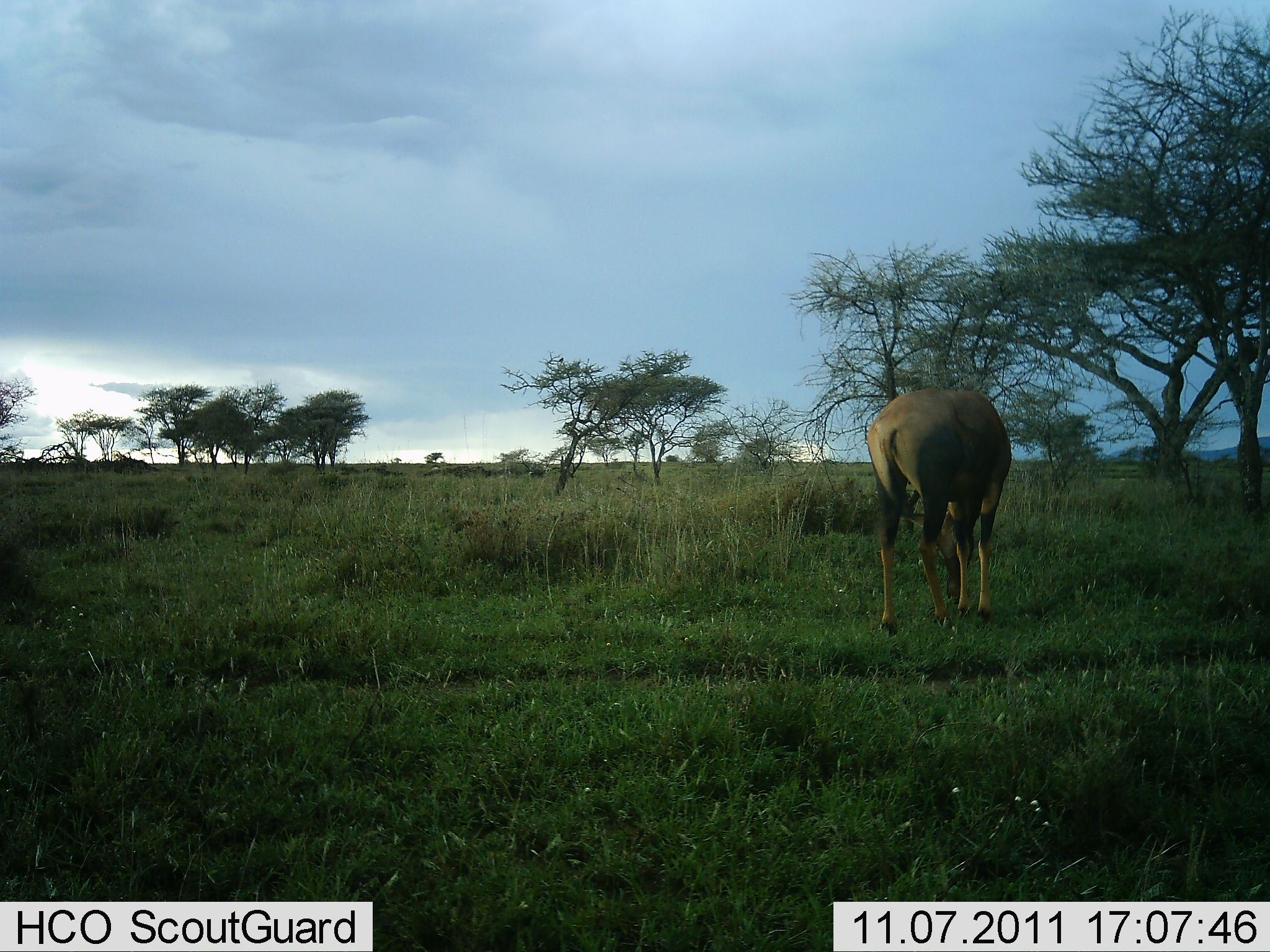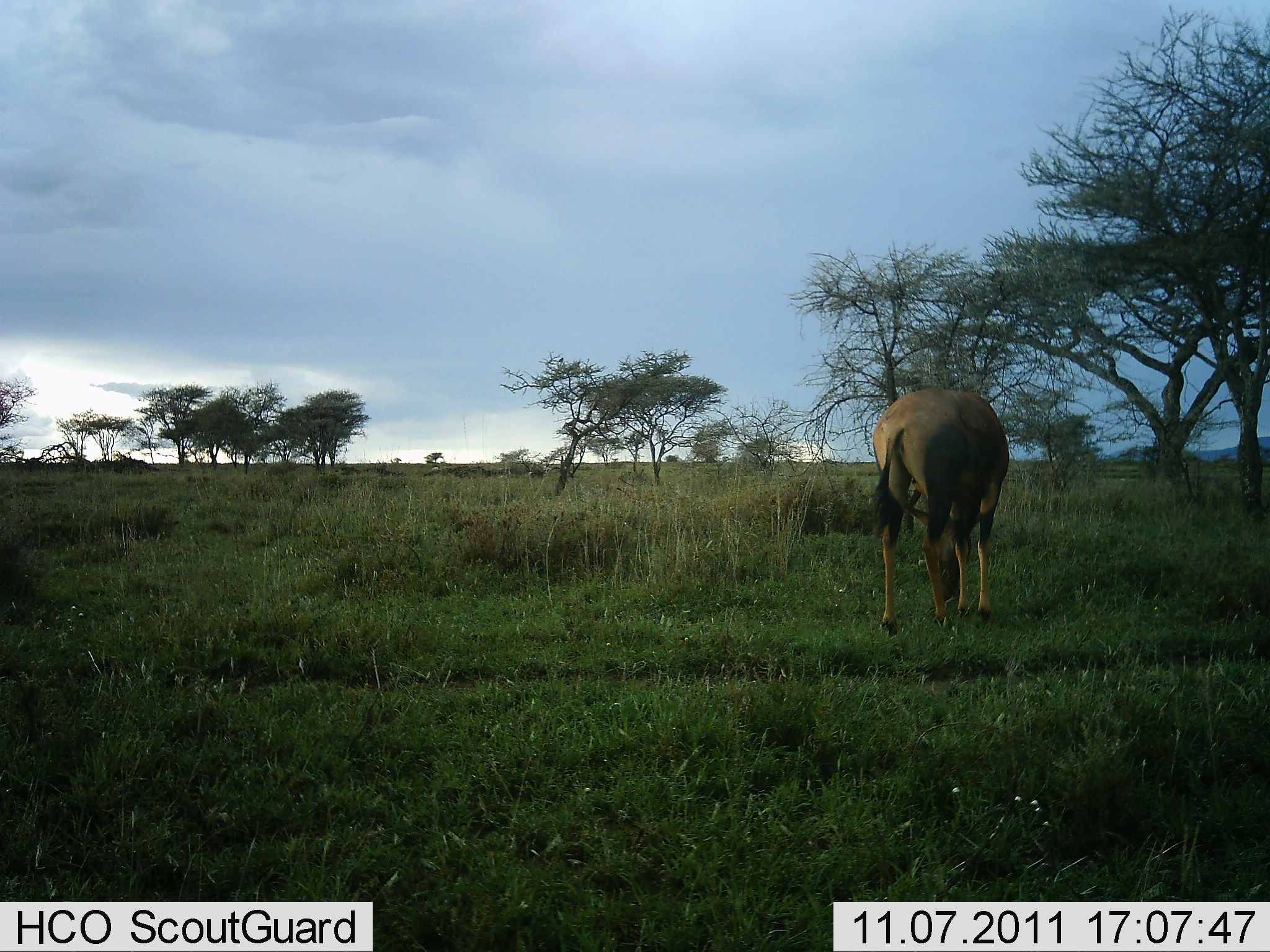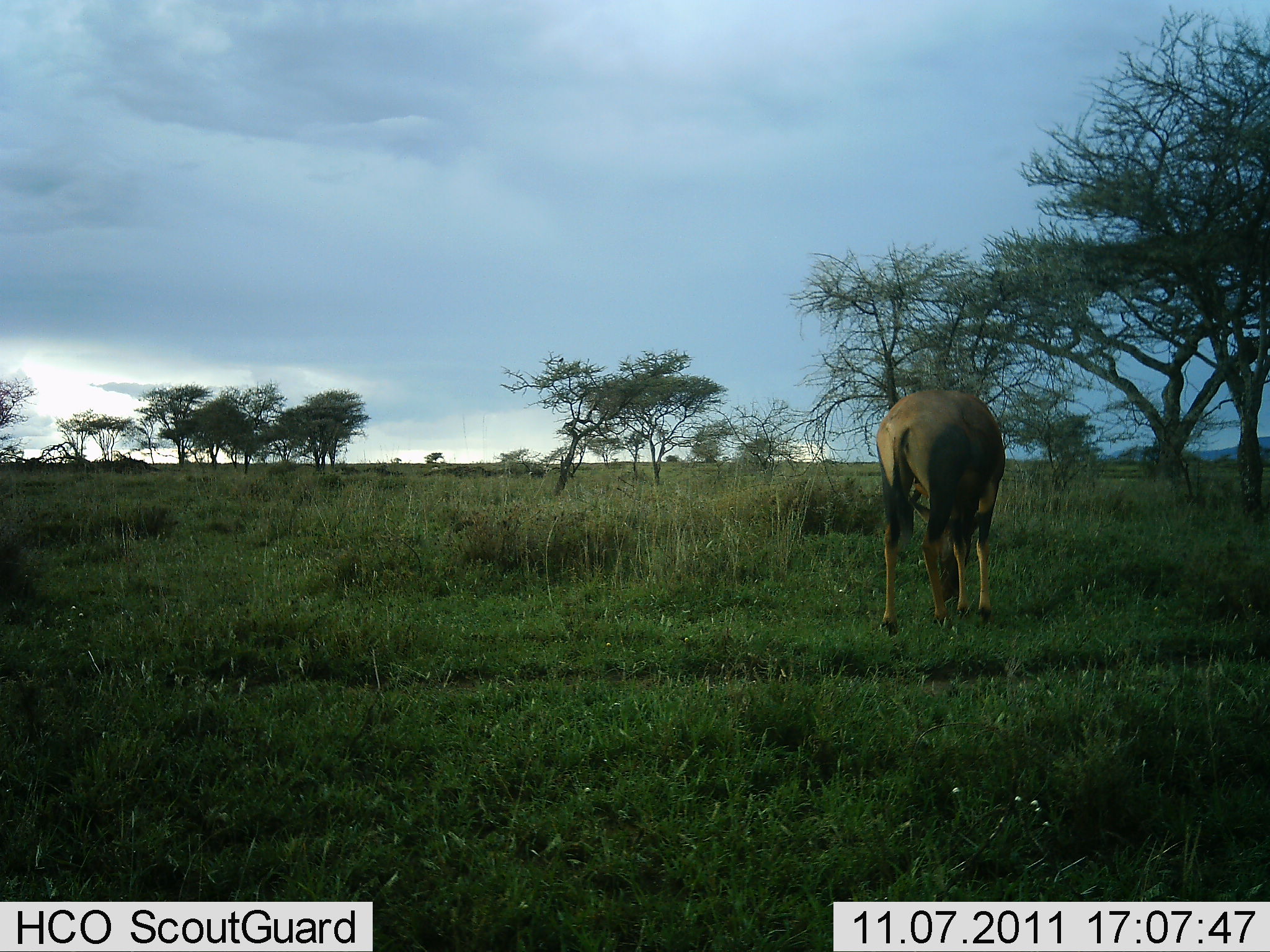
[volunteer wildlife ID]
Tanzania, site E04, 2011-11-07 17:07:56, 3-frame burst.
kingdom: Animalia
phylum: Chordata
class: Mammalia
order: Artiodactyla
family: Bovidae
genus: Damaliscus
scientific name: Damaliscus lunatus jimela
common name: topi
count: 1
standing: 33%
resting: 0%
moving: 8%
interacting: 0%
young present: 0%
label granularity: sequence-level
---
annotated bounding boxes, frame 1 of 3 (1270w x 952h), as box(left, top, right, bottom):
animal: box(865, 387, 1017, 638)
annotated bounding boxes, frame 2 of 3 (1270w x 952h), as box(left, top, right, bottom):
animal: box(865, 387, 1012, 596)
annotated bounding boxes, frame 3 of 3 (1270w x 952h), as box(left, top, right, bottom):
animal: box(874, 388, 1007, 641)